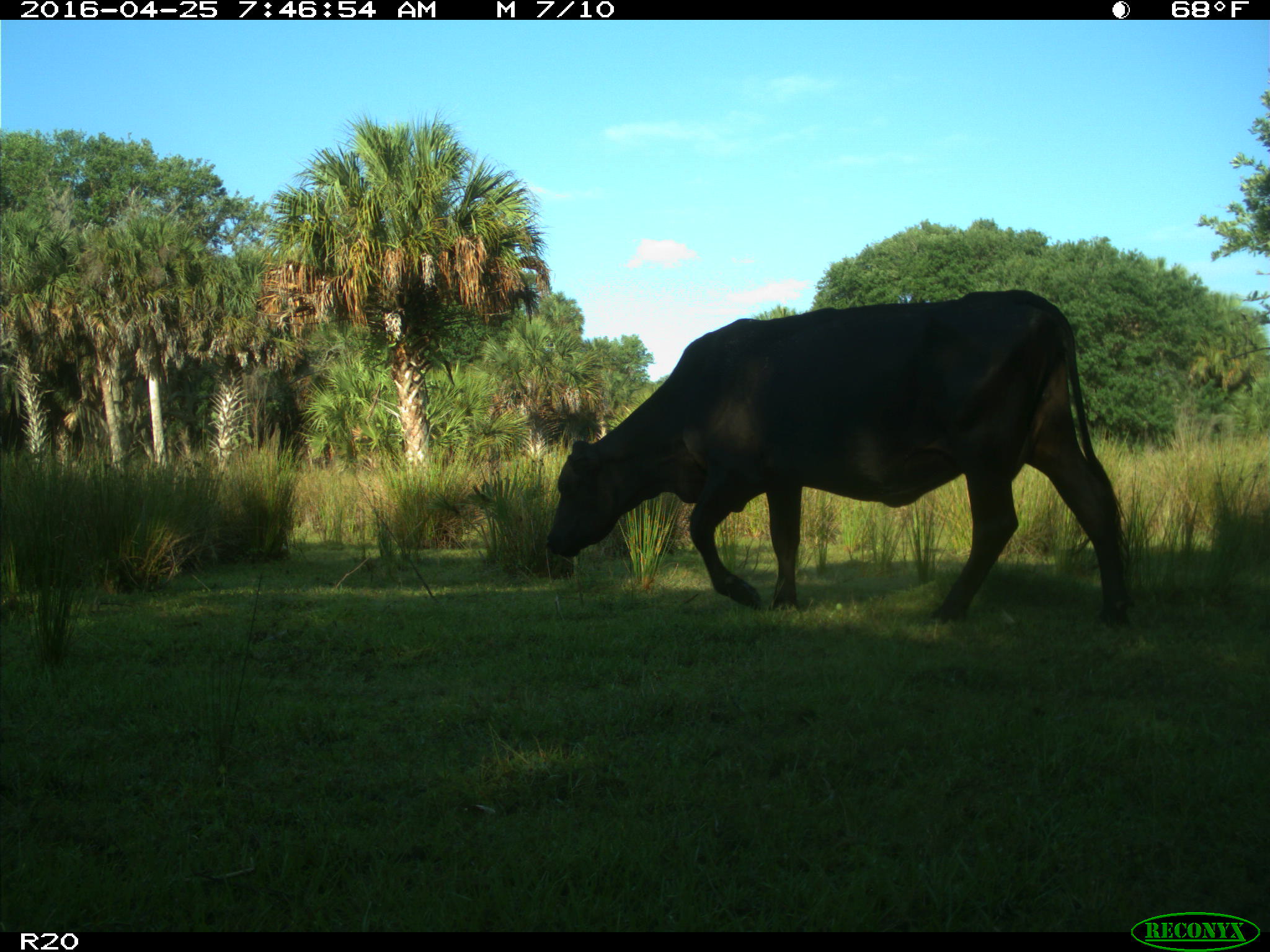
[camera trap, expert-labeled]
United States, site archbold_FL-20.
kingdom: Animalia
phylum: Chordata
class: Mammalia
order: Artiodactyla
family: Bovidae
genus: Bos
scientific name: Bos taurus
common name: domestic cow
Bos taurus (domestic cow).